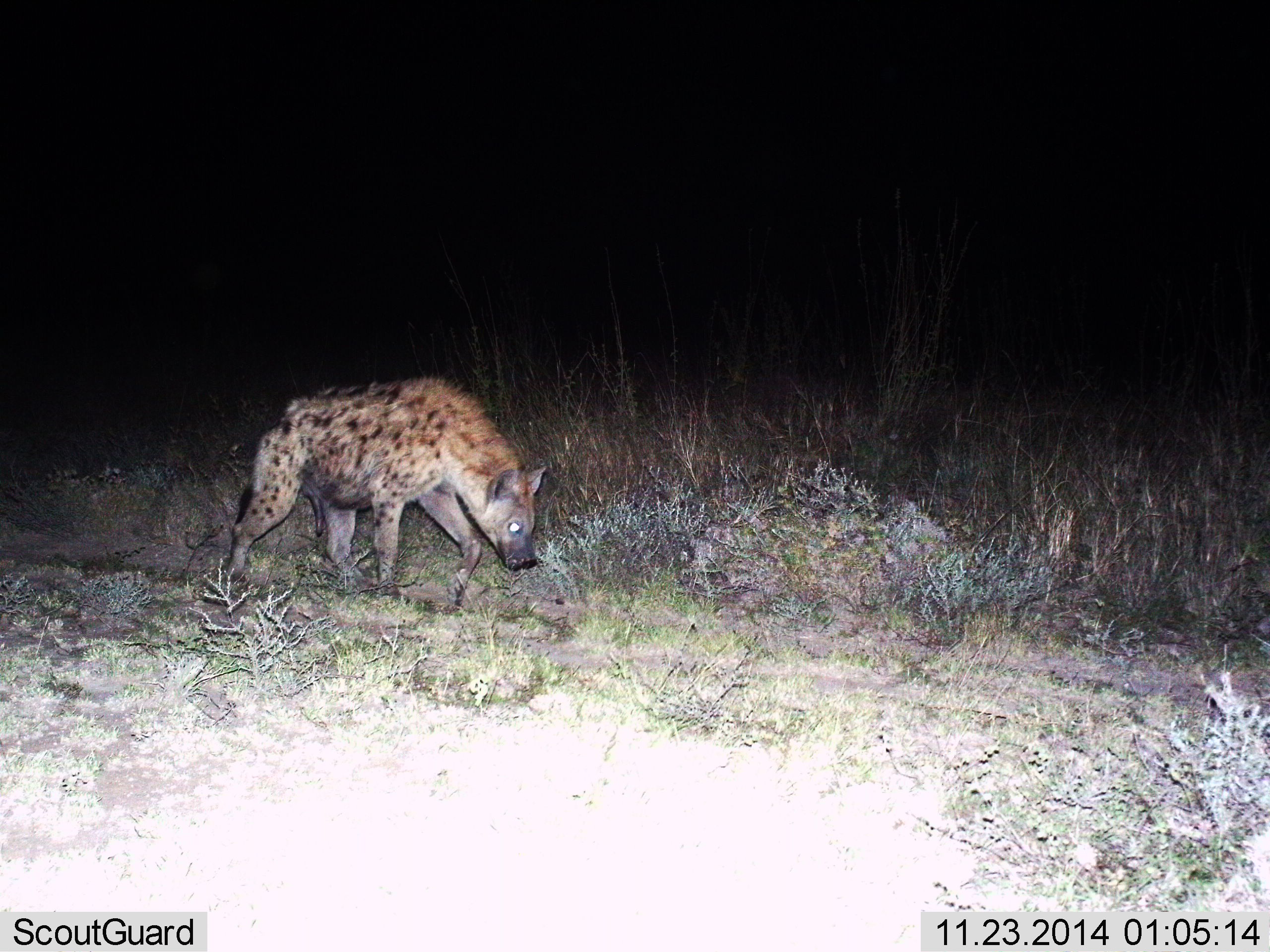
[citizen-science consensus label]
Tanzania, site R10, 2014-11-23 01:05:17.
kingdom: Animalia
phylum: Chordata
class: Mammalia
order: Carnivora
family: Hyaenidae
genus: Crocuta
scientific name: Crocuta crocuta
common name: spotted hyena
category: hyenaspotted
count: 1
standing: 10%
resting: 0%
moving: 80%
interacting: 0%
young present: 0%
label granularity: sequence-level